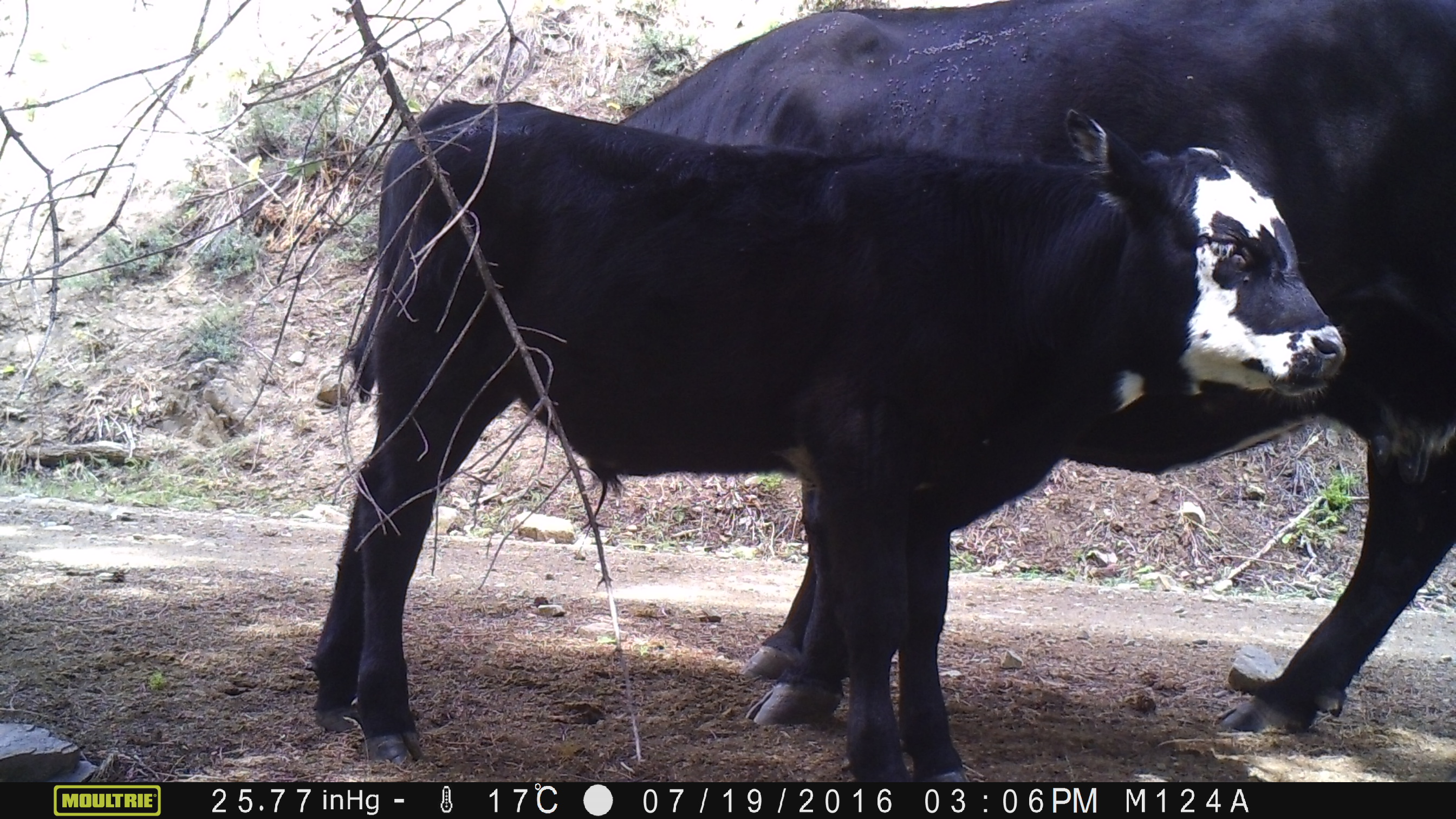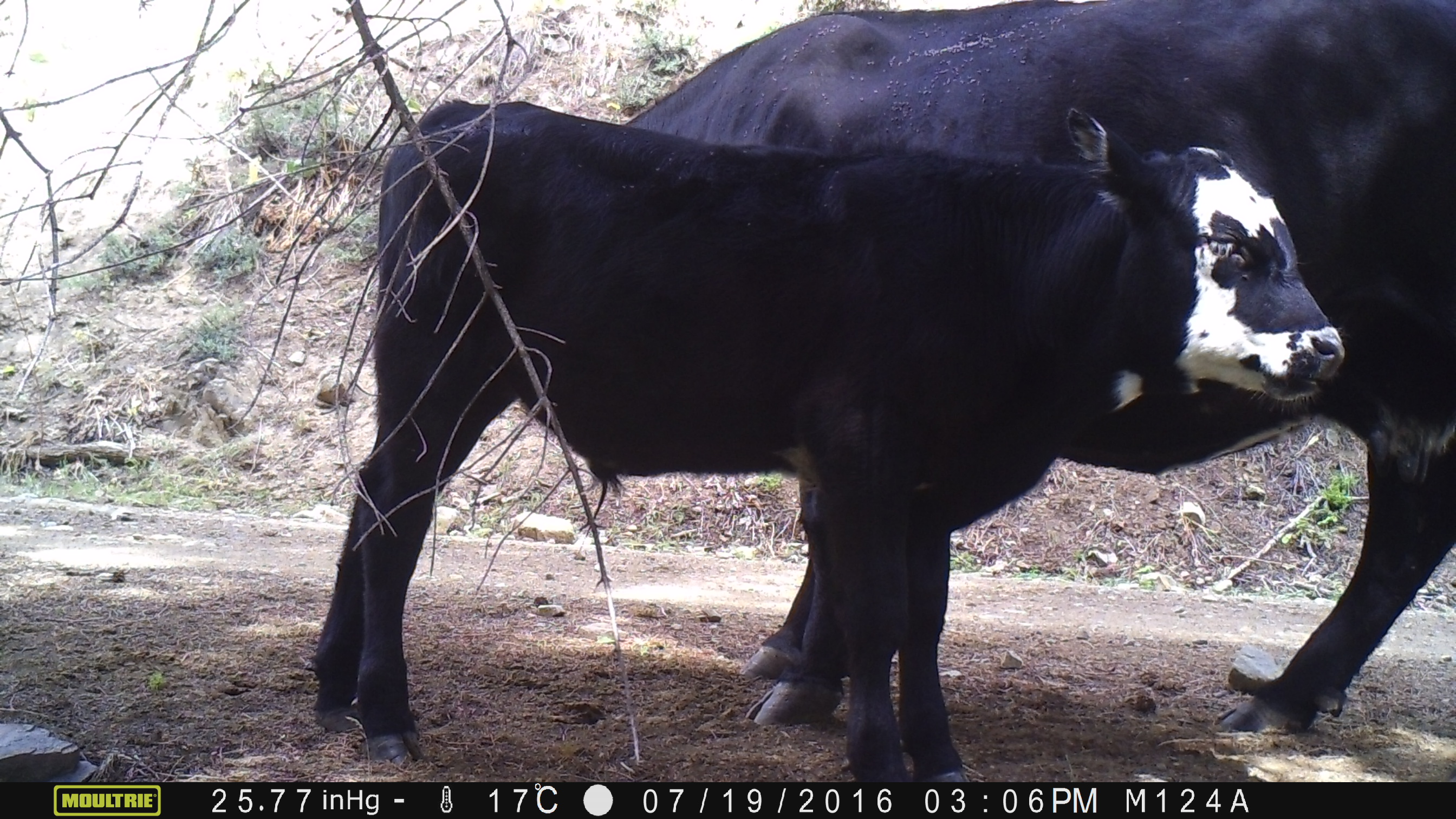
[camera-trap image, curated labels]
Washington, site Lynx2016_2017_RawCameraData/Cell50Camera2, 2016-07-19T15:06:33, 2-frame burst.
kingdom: Animalia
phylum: Chordata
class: Mammalia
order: Artiodactyla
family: Bovidae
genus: Bos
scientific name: Bos taurus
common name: domestic cattle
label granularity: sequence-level